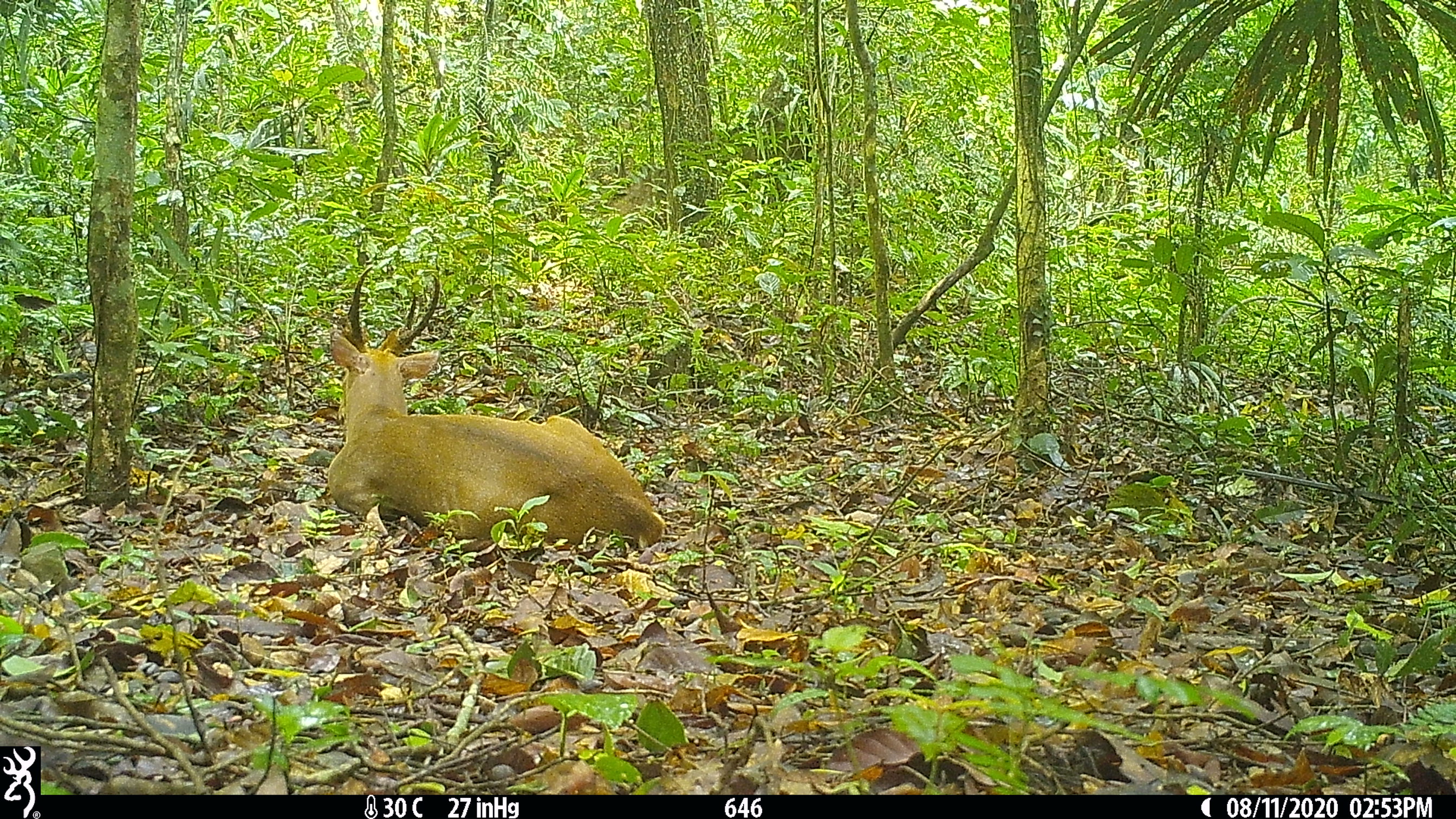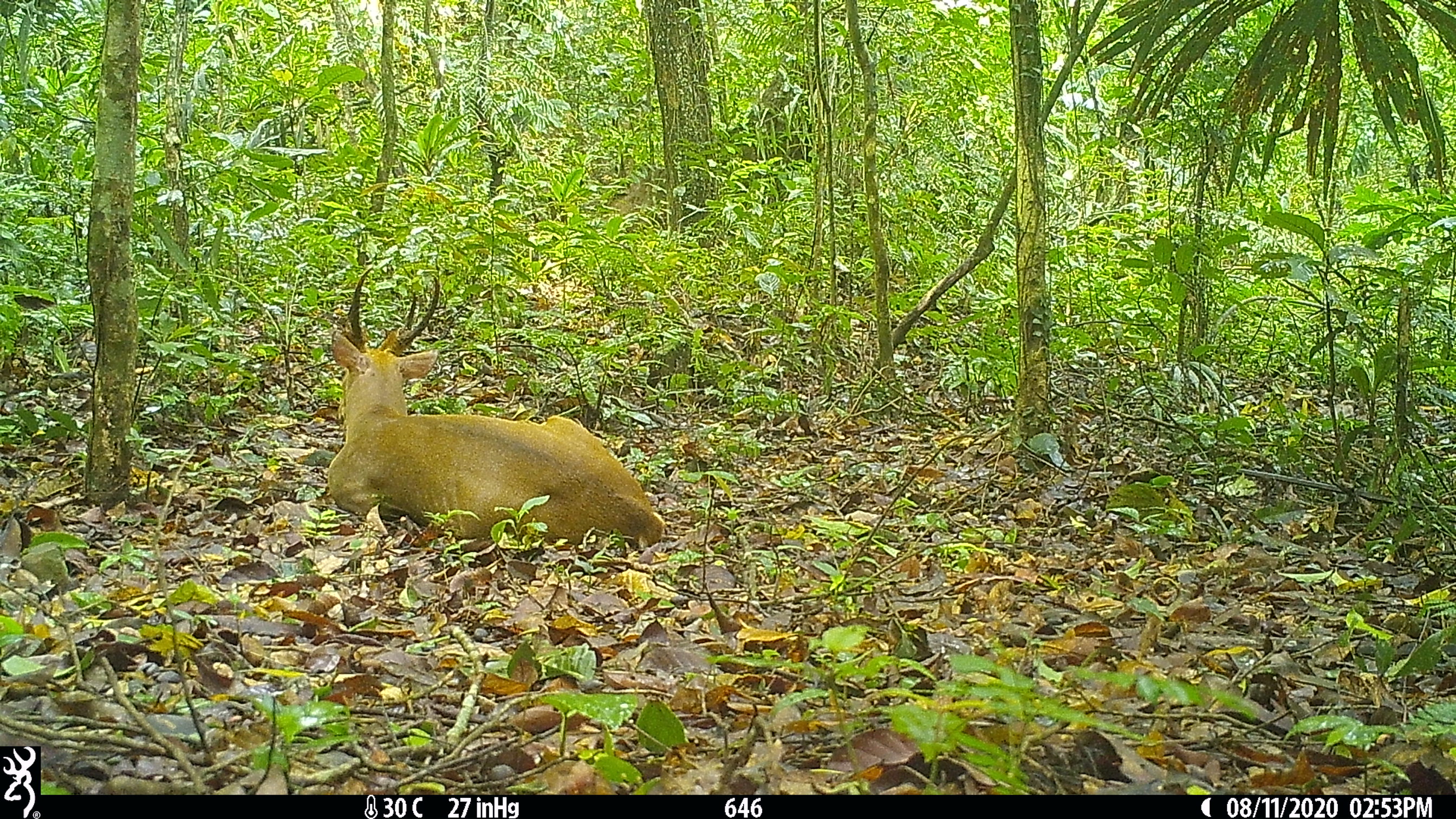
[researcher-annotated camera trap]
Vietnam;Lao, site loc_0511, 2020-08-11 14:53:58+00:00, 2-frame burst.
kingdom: Animalia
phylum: Chordata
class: Mammalia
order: Artiodactyla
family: Cervidae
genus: Muntiacus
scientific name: Muntiacus vuquangensis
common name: large-antlered muntjac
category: large antlered muntjac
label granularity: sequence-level